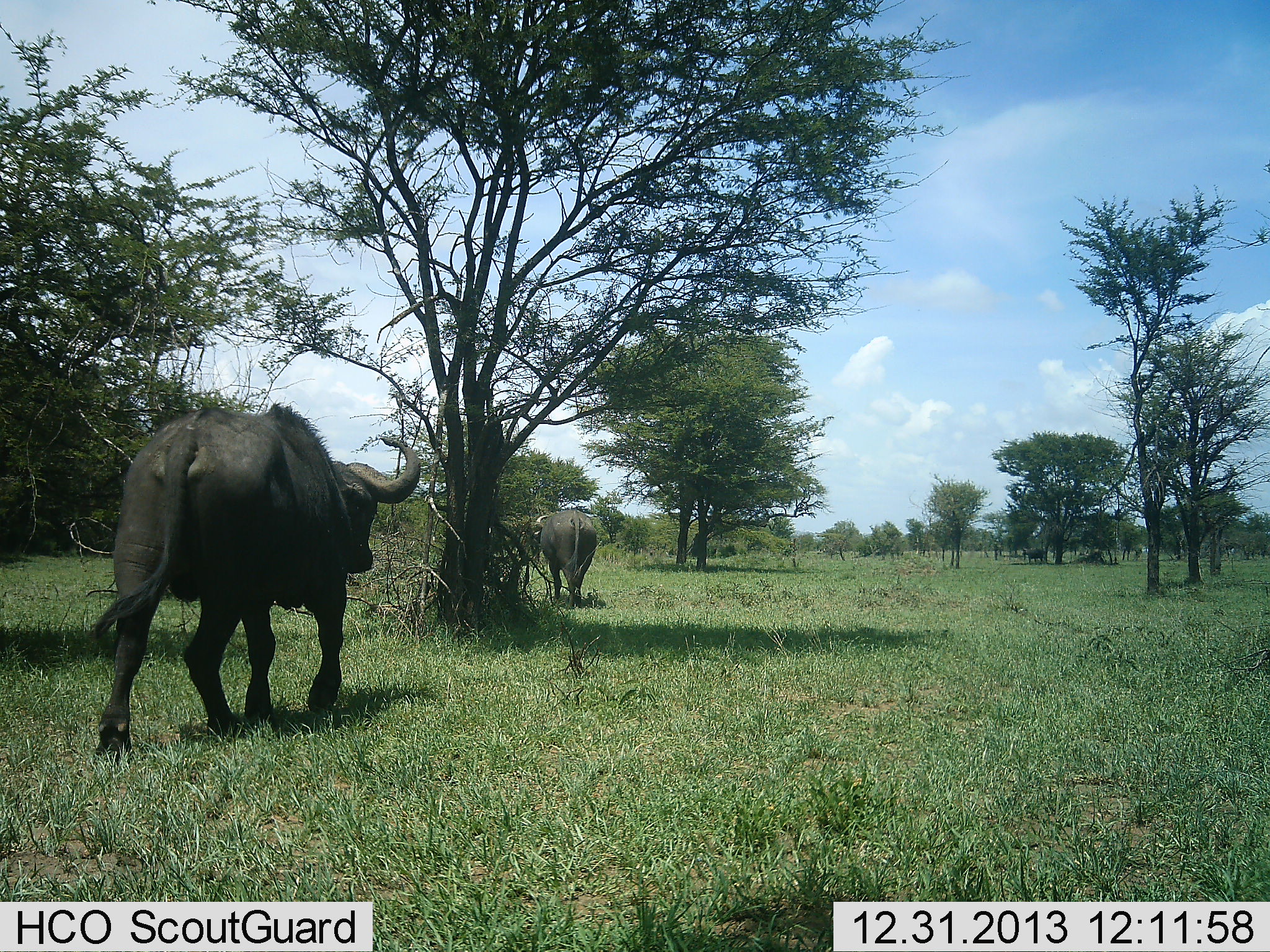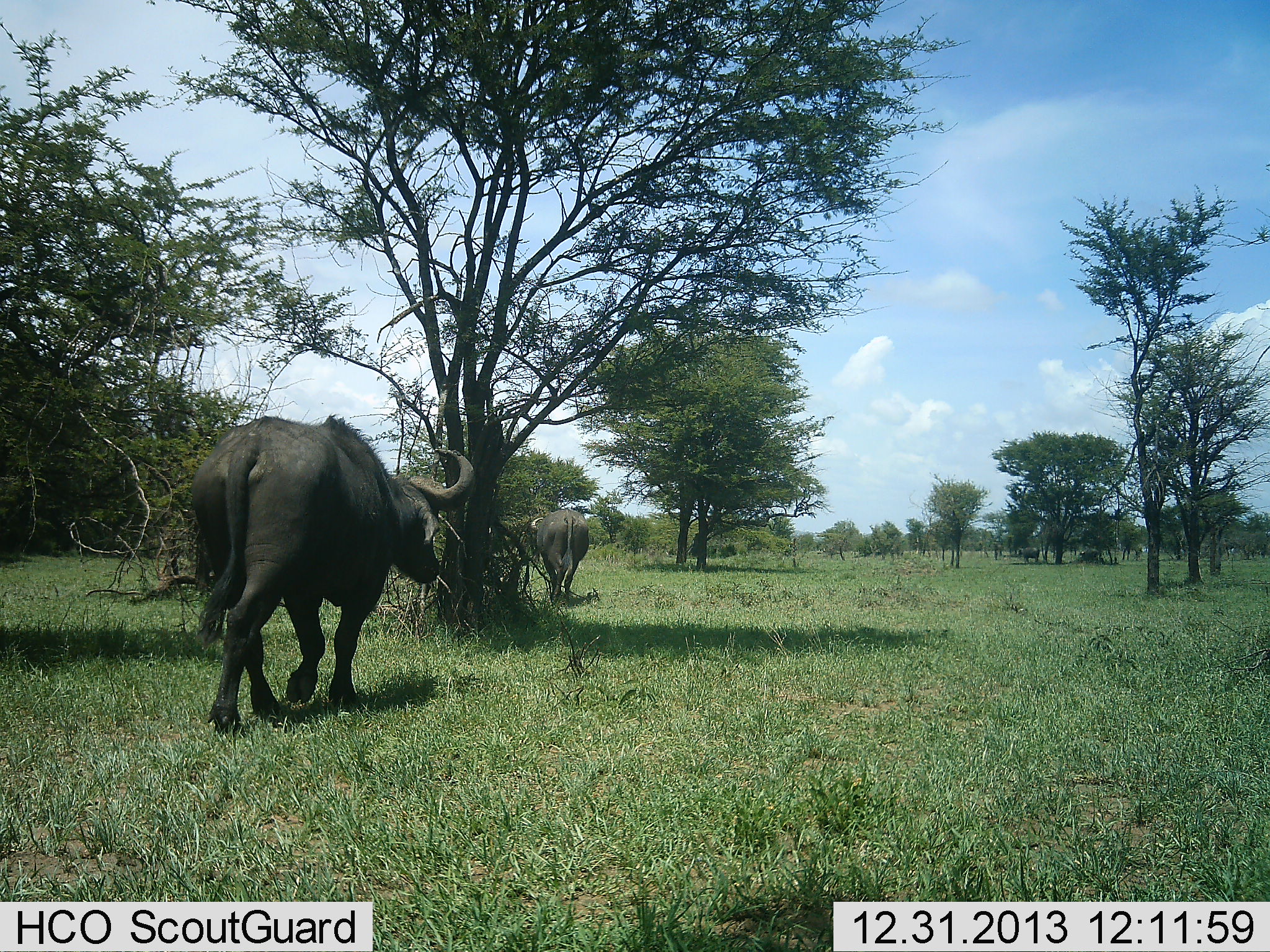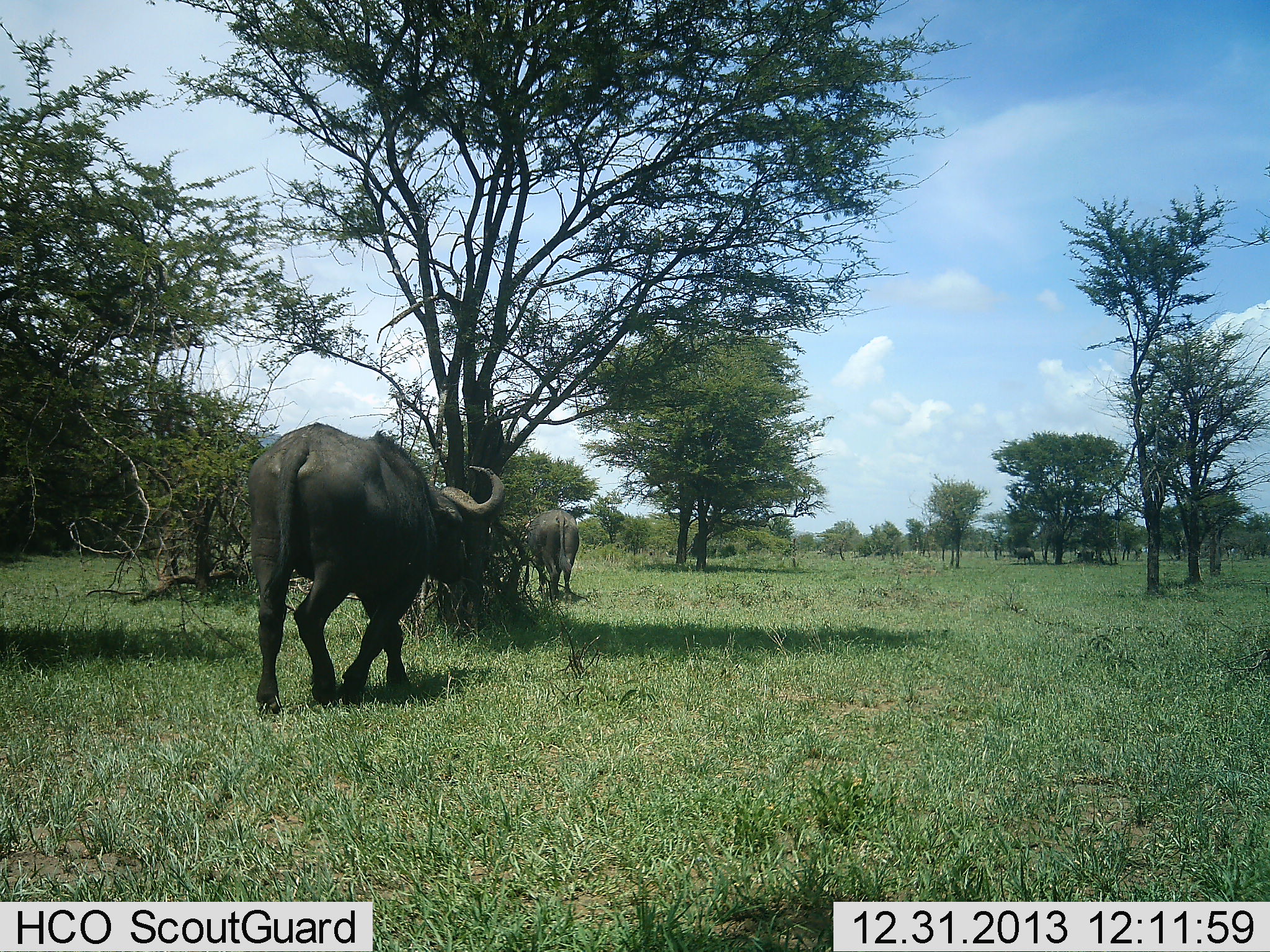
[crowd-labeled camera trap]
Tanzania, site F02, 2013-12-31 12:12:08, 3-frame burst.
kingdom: Animalia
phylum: Chordata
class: Mammalia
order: Artiodactyla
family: Bovidae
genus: Syncerus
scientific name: Syncerus caffer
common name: cape buffalo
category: buffalo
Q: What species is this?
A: Buffalo (cape buffalo) (Syncerus caffer).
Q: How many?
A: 4.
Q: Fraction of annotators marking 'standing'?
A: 10%.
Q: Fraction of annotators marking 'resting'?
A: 0%.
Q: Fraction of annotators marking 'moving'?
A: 100%.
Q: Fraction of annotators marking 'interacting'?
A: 0%.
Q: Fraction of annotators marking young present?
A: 0%.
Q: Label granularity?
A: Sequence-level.